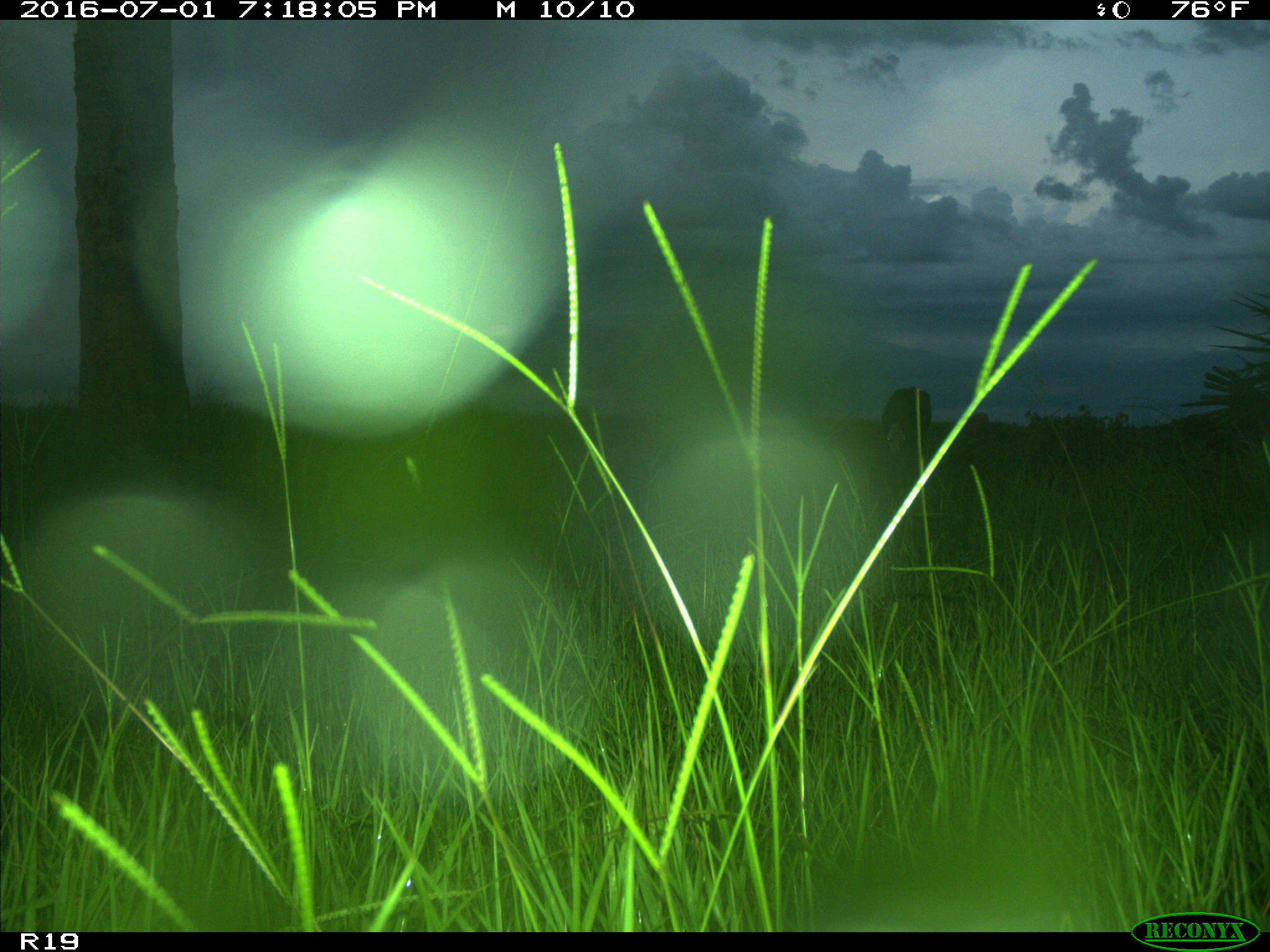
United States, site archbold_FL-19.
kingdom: Animalia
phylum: Chordata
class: Mammalia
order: Artiodactyla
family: Bovidae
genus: Bos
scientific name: Bos taurus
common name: domestic cow